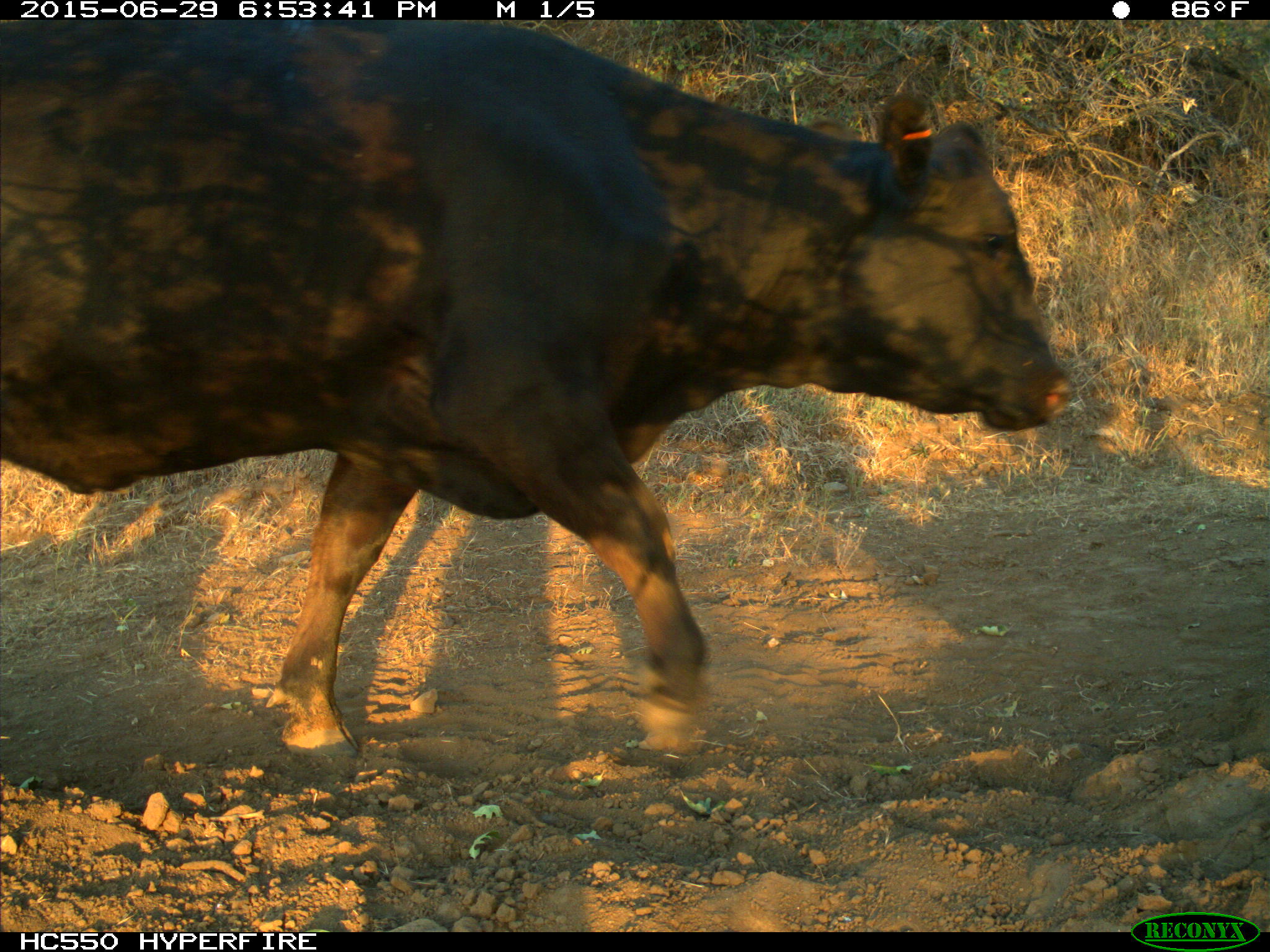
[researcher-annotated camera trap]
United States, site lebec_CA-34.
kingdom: Animalia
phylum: Chordata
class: Mammalia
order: Artiodactyla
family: Bovidae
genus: Bos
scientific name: Bos taurus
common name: domestic cow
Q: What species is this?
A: Bos taurus (domestic cow).